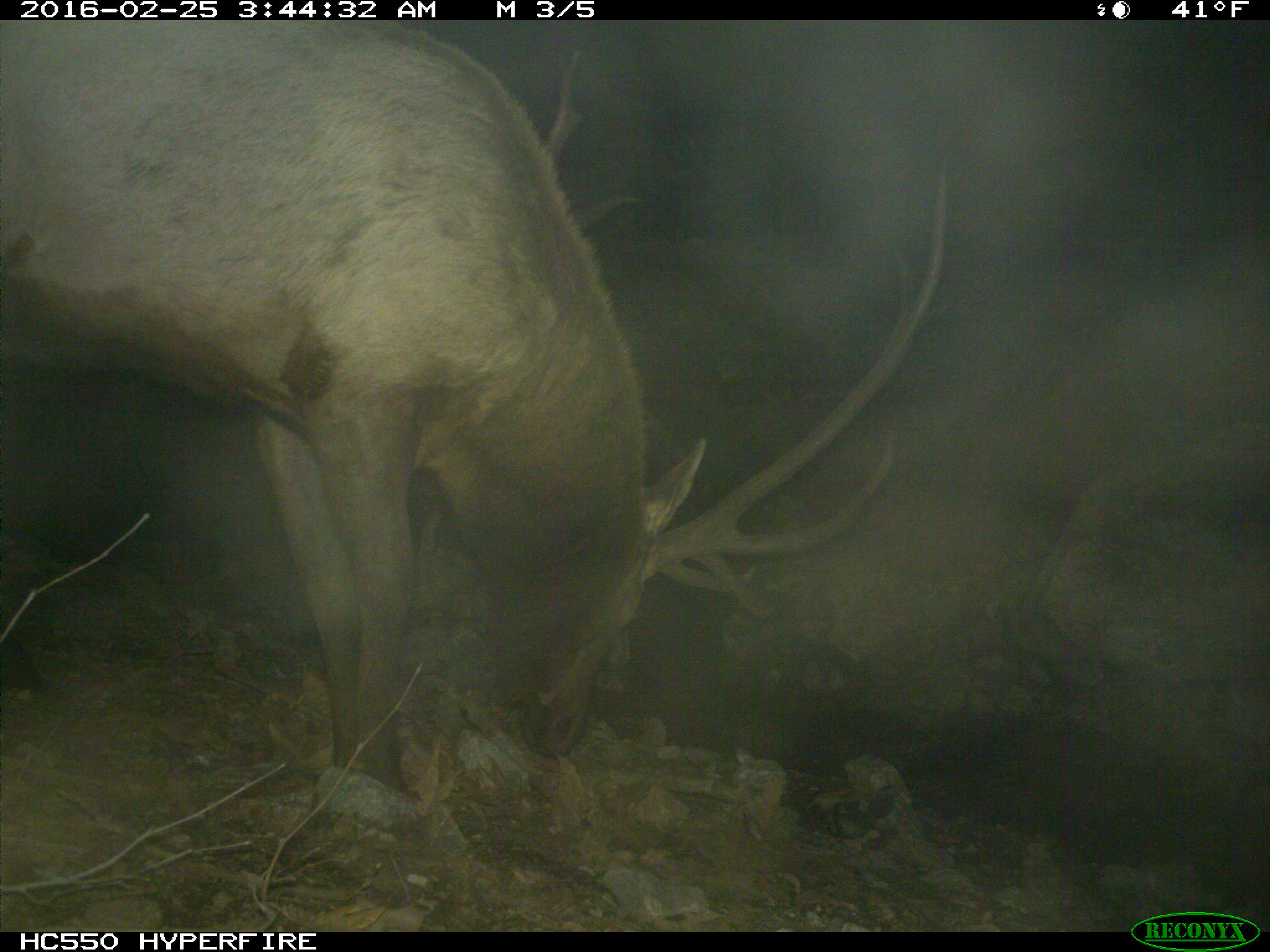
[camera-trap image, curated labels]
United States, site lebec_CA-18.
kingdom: Animalia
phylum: Chordata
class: Mammalia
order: Artiodactyla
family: Cervidae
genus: Cervus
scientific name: Cervus canadensis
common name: elk